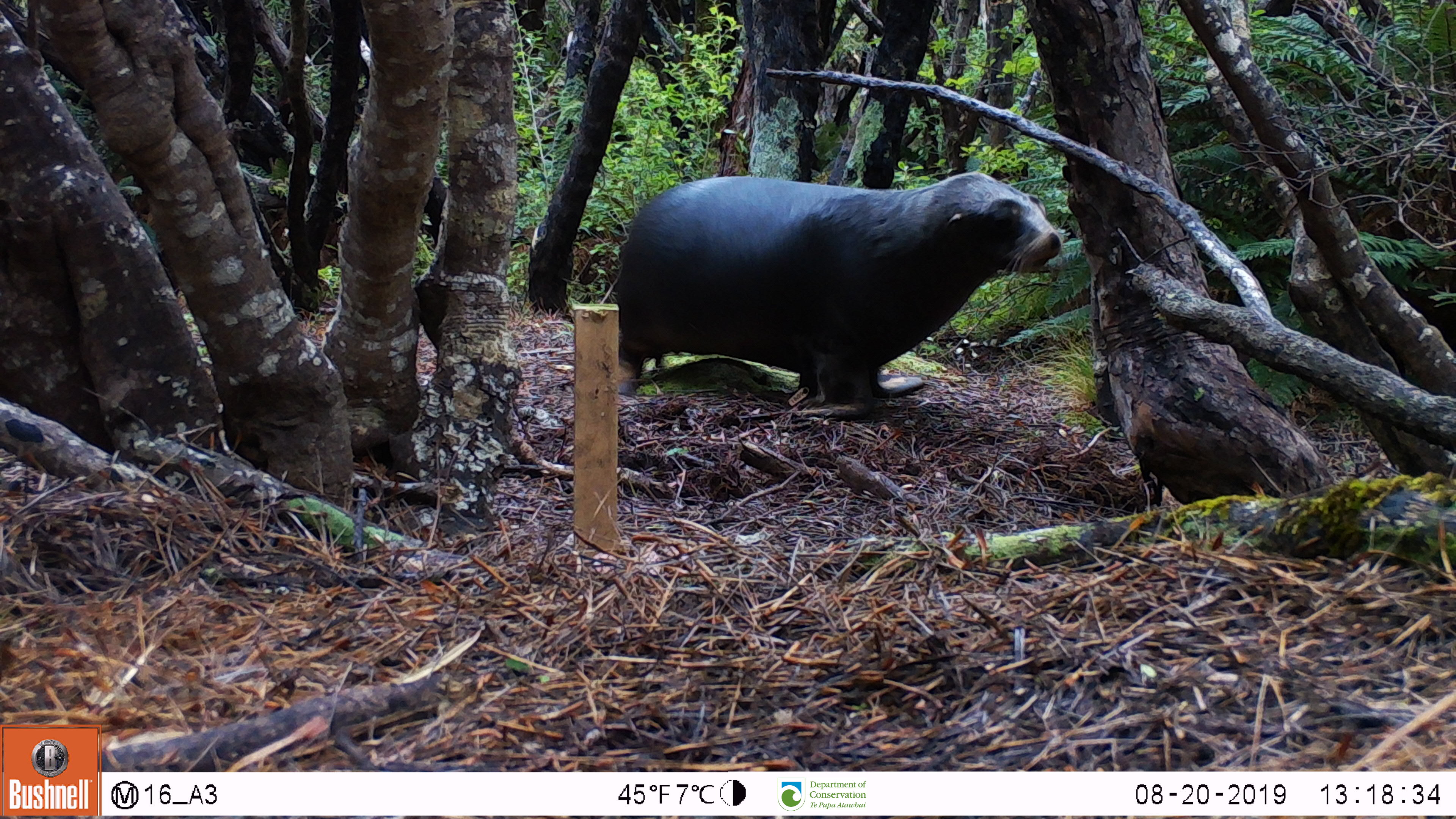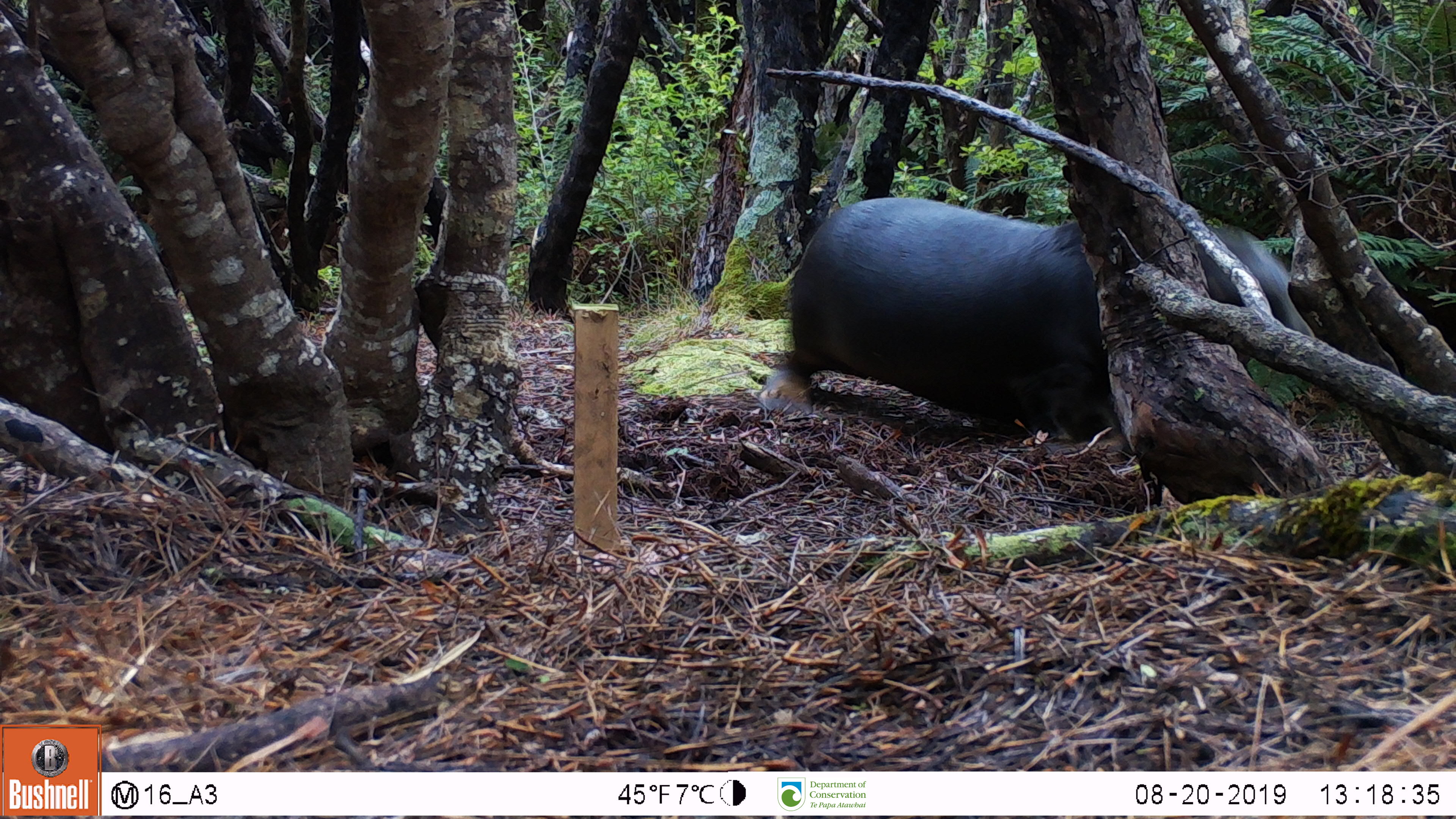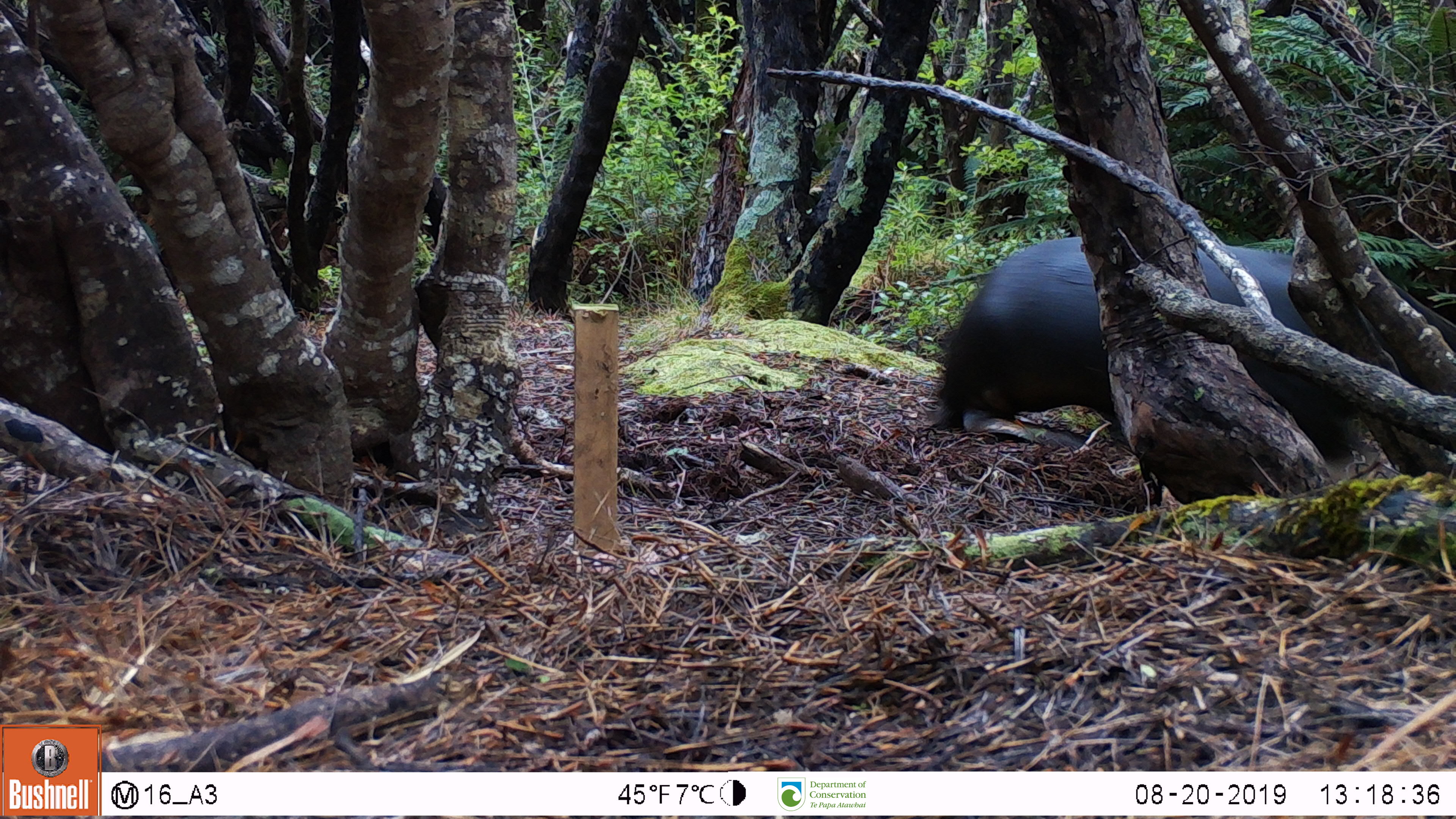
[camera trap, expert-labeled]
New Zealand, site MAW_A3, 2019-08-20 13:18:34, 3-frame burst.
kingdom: Animalia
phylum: Chordata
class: Mammalia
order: Carnivora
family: Otariidae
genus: Phocarctos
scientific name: Phocarctos hookeri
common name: new zealand sea lion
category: sealion